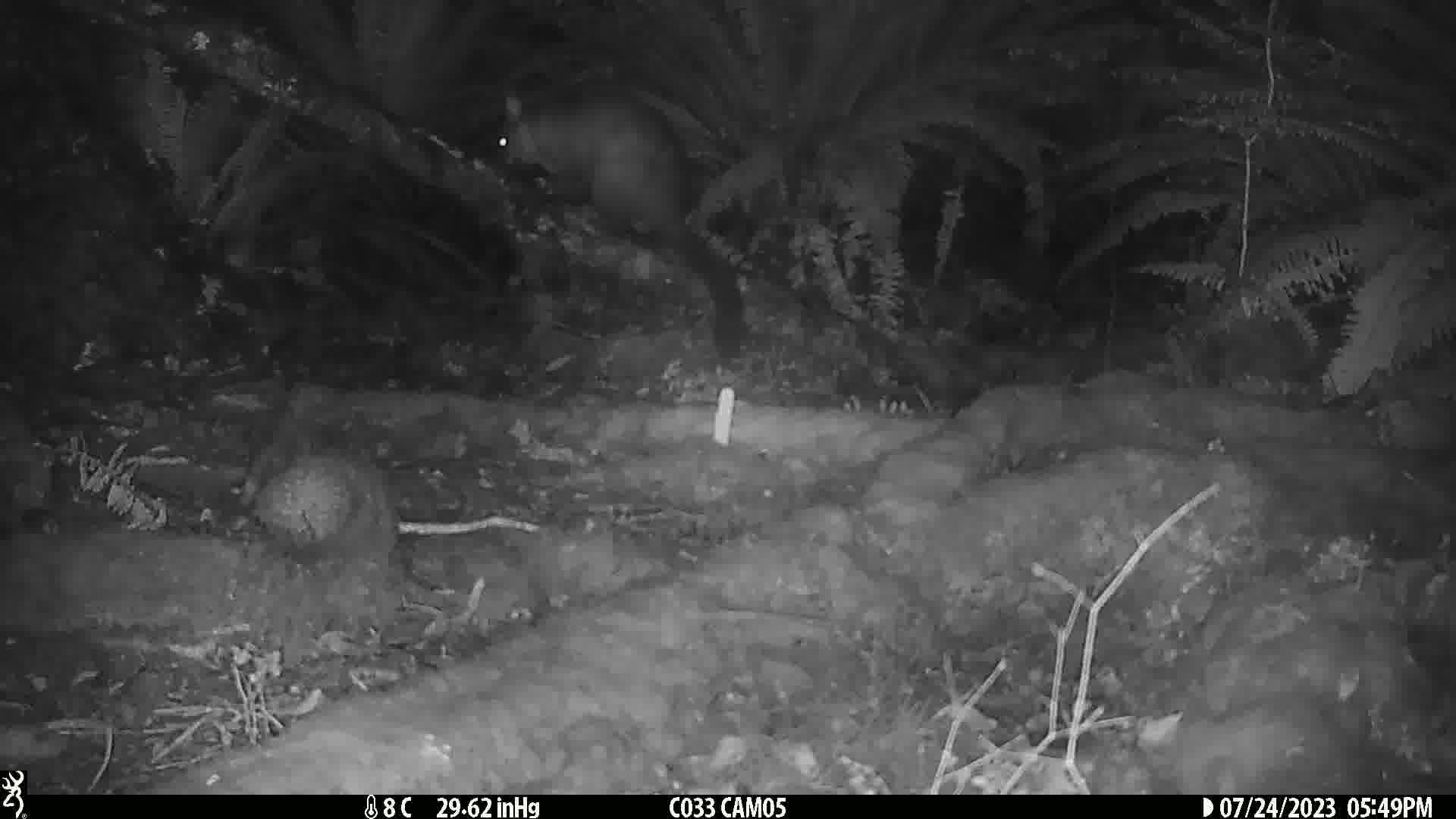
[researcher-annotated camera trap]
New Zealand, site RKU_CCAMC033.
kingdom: Animalia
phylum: Chordata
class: Mammalia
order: Diprotodontia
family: Phalangeridae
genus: Trichosurus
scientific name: Trichosurus vulpecula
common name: common brushtail possum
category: possum